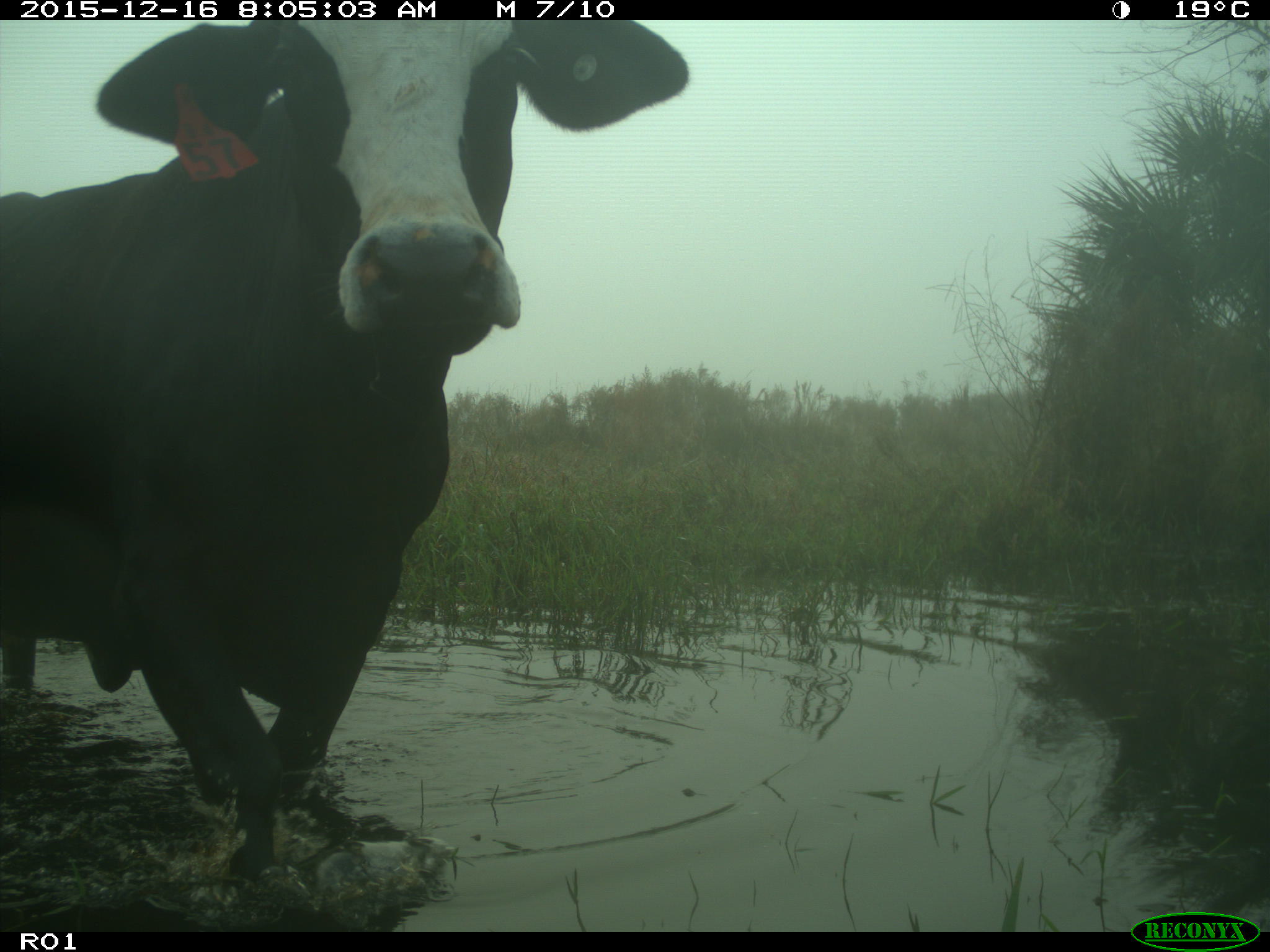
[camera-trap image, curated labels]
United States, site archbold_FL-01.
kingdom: Animalia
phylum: Chordata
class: Mammalia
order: Artiodactyla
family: Bovidae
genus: Bos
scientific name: Bos taurus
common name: domestic cow